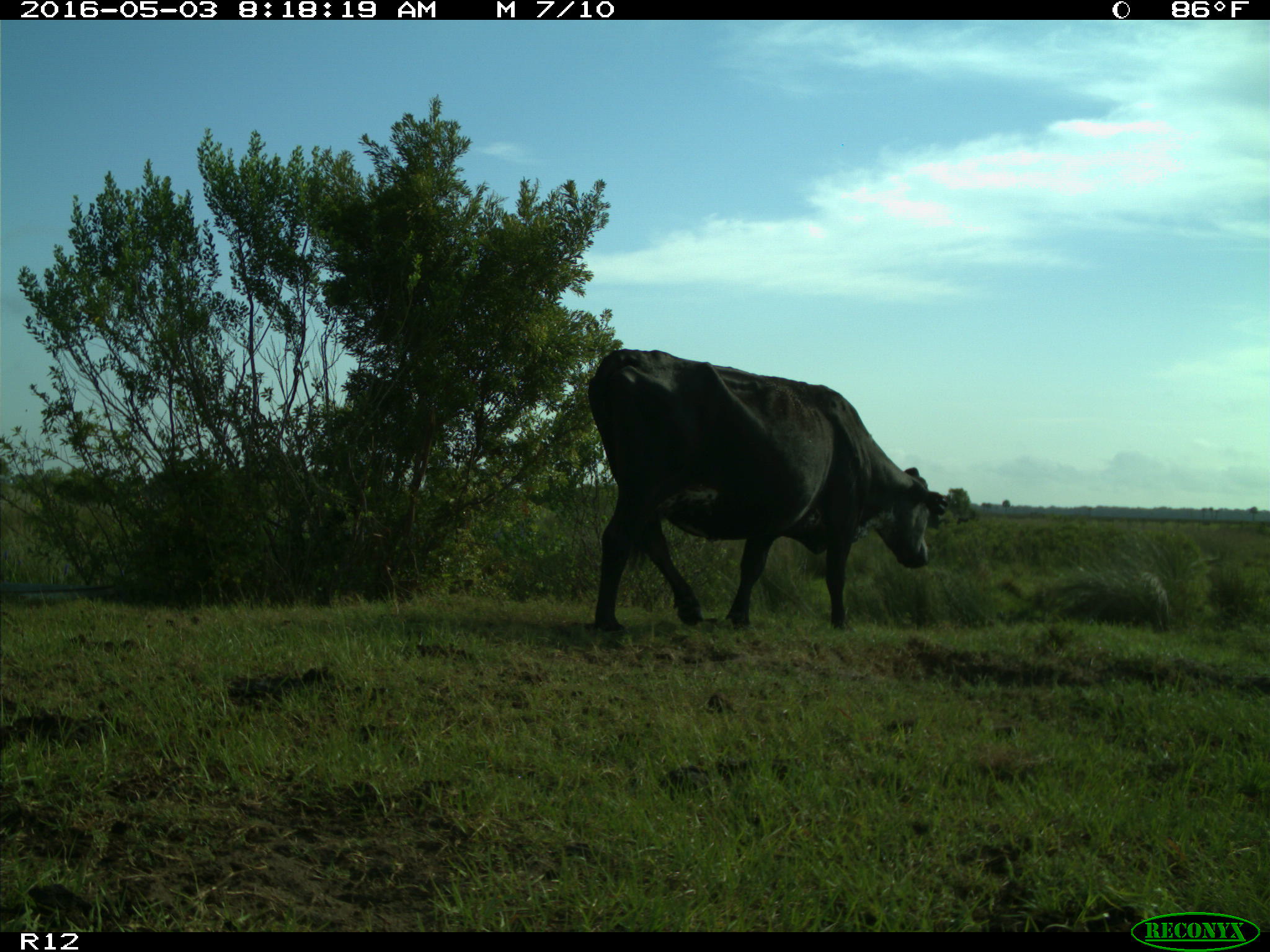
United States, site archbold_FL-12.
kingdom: Animalia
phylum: Chordata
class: Mammalia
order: Artiodactyla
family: Bovidae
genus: Bos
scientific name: Bos taurus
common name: domestic cow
Bos taurus (domestic cow).